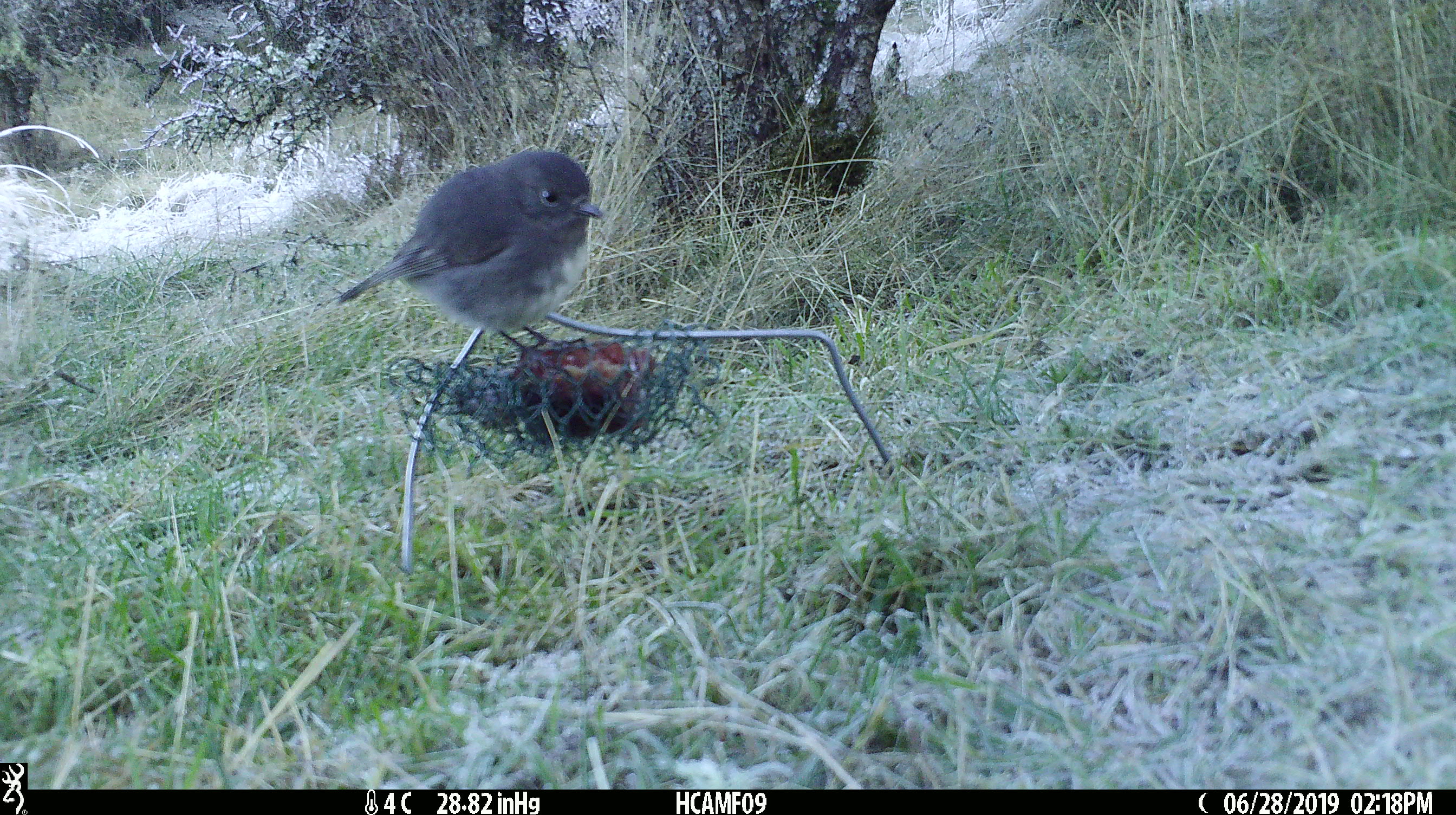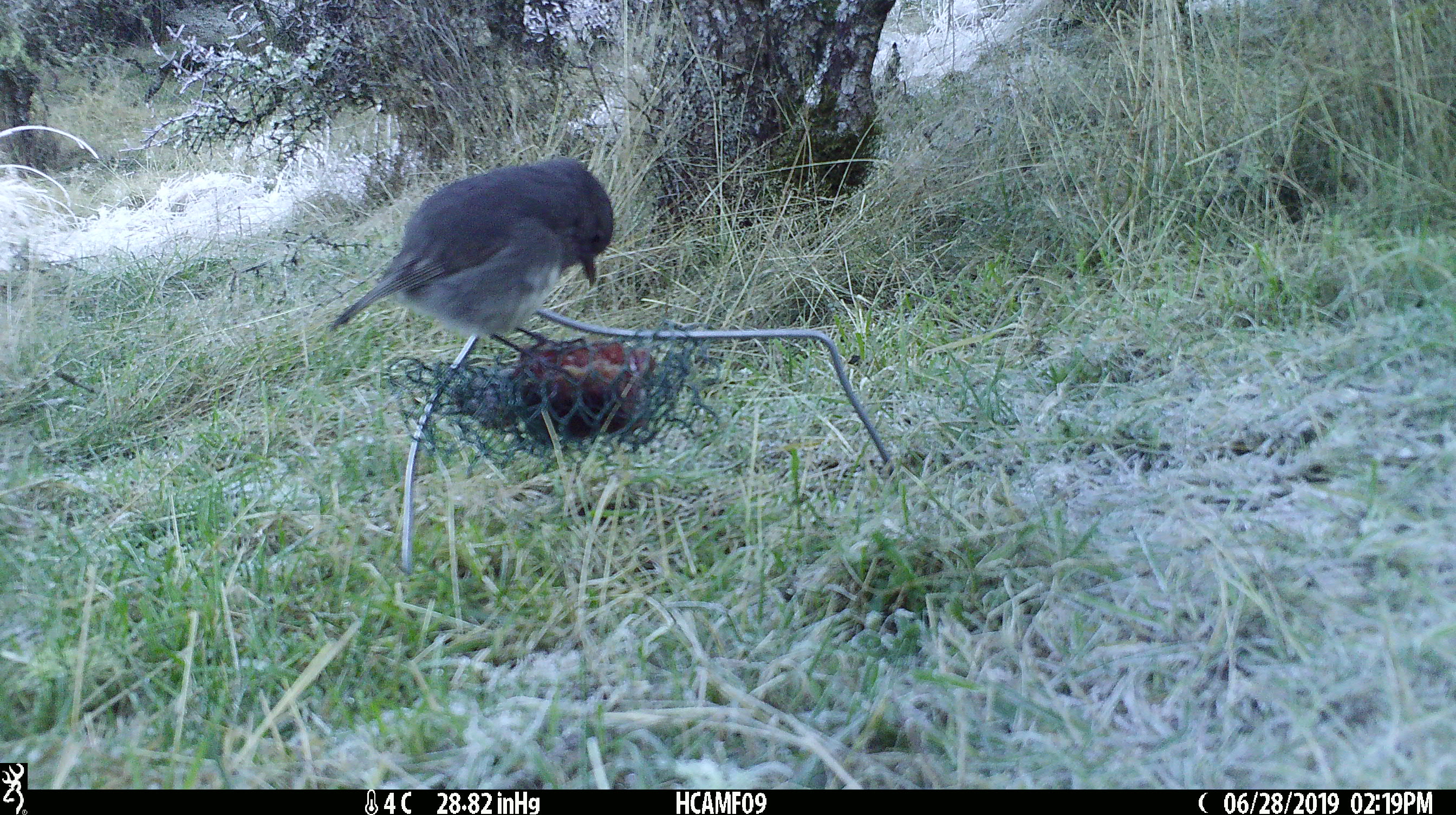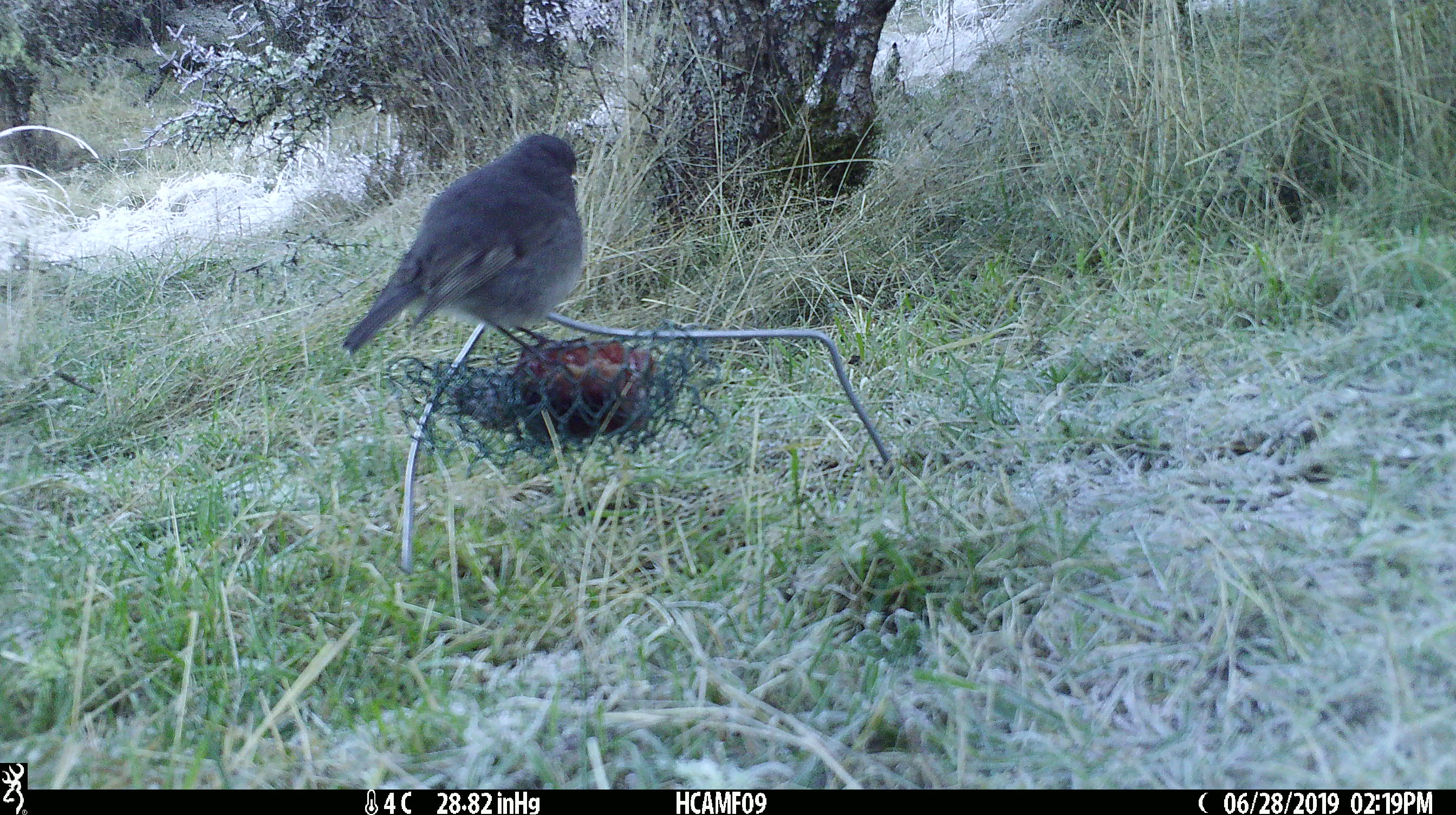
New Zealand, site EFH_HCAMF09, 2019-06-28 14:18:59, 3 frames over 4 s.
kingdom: Animalia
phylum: Chordata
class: Aves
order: Passeriformes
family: Petroicidae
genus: Petroica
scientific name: Petroica australis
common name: new zealand robin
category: robin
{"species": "robin (new zealand robin) (Petroica australis)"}